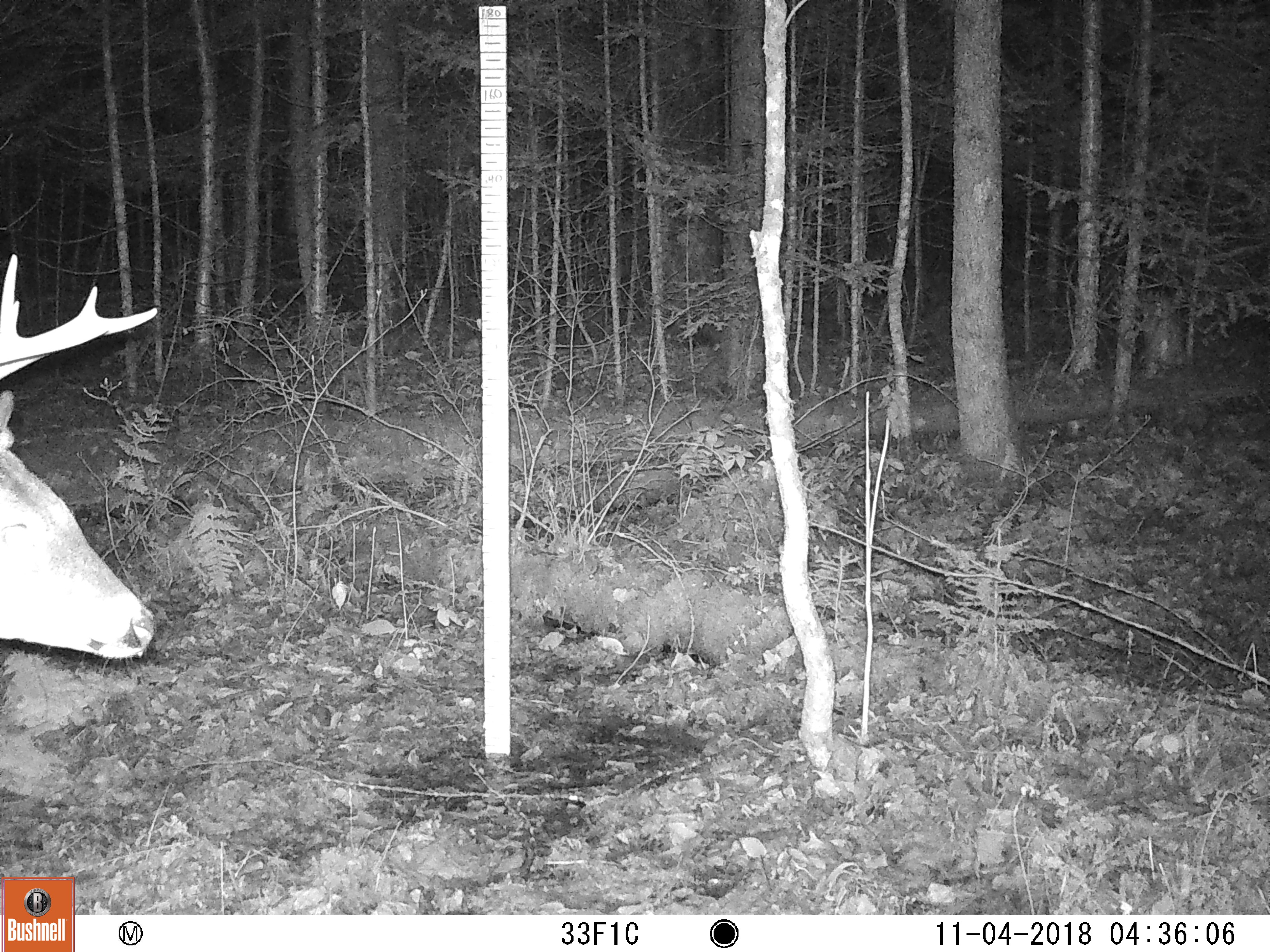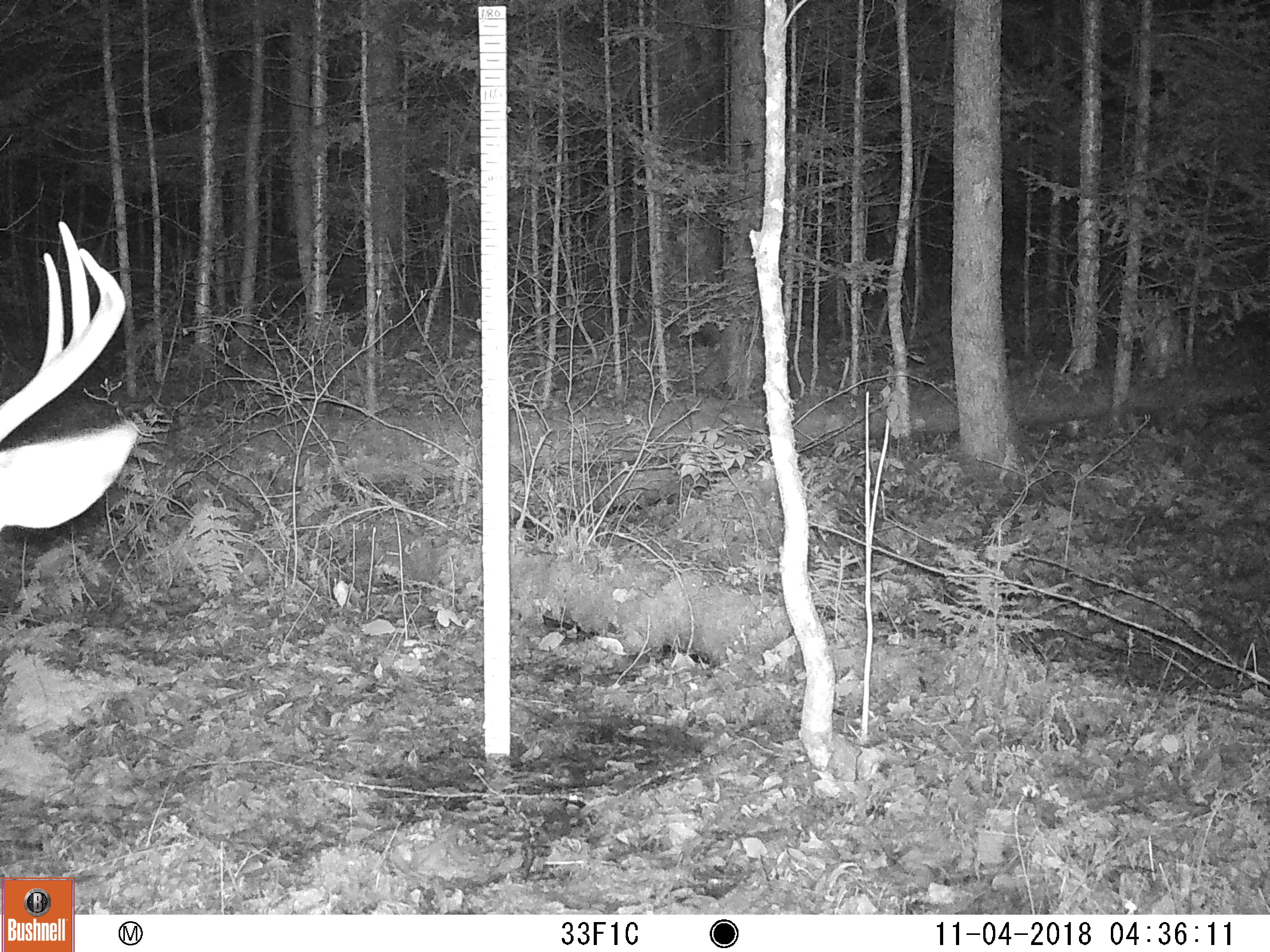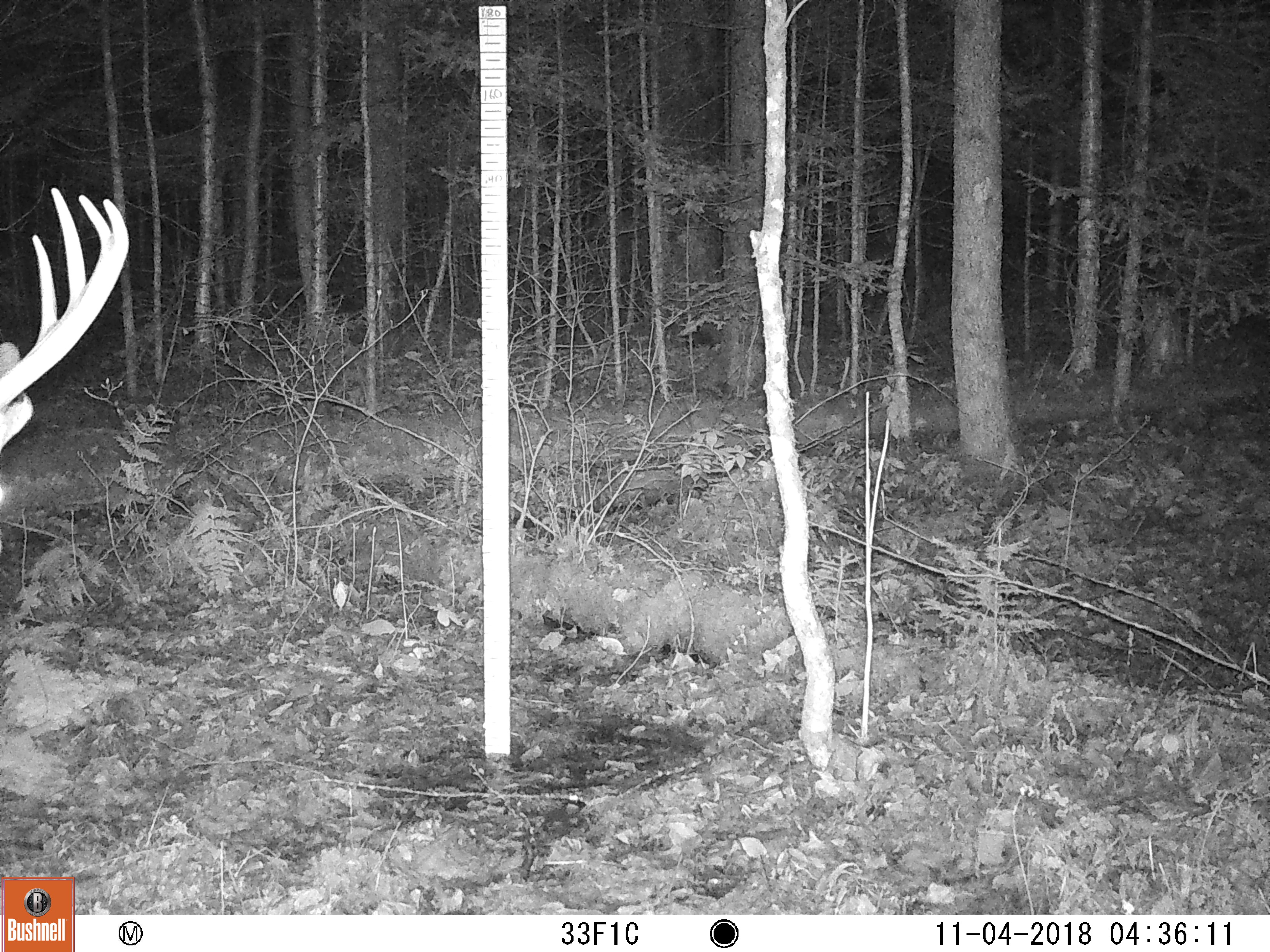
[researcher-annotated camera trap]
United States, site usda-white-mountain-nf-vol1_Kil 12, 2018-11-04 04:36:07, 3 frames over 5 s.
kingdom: Animalia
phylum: Chordata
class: Mammalia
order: Artiodactyla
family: Cervidae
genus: Odocoileus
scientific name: Odocoileus virginianus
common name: white-tailed deer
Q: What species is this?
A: White-tailed deer (Odocoileus virginianus).